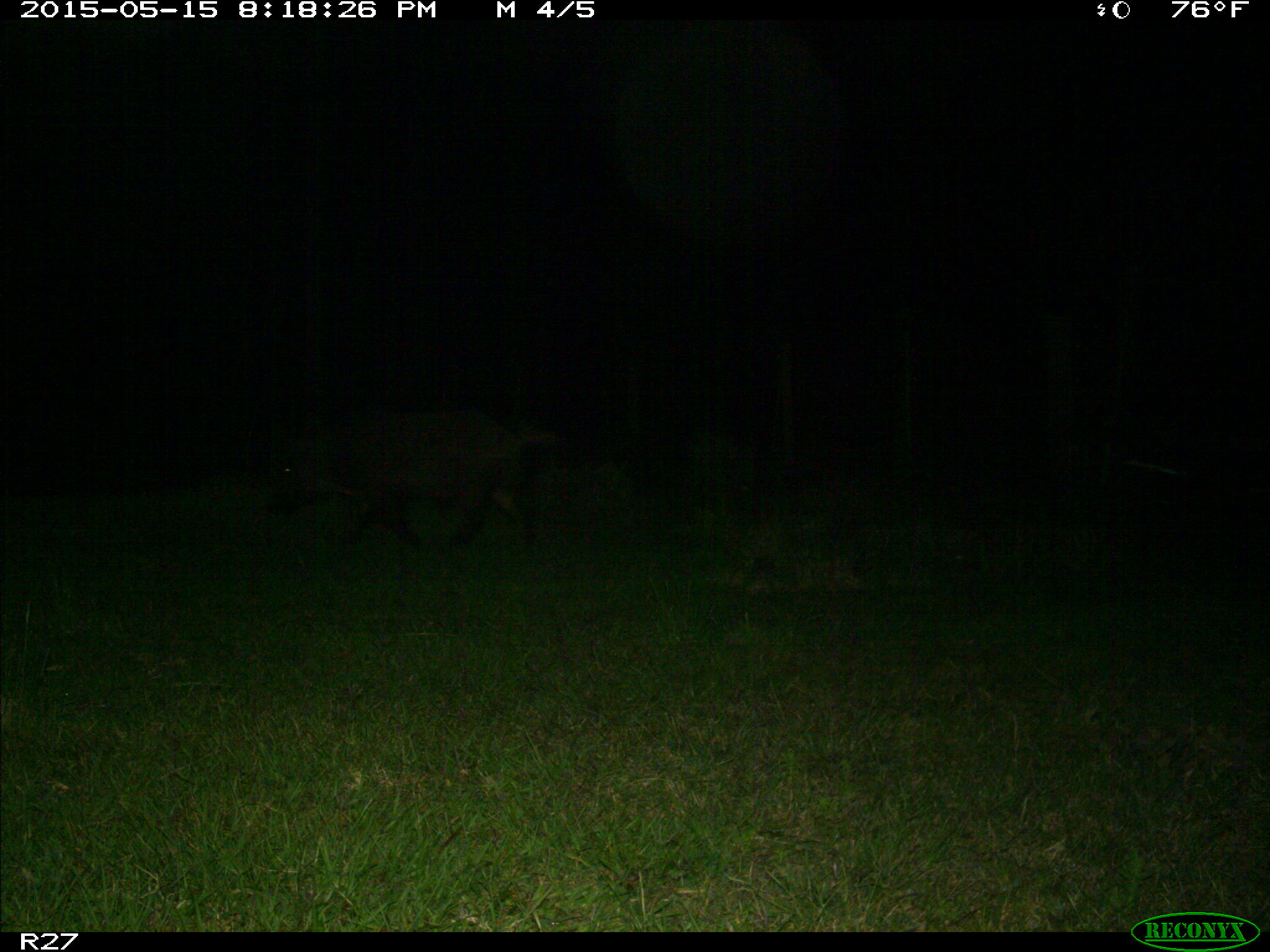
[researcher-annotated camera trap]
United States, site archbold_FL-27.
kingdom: Animalia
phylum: Chordata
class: Mammalia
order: Artiodactyla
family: Suidae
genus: Sus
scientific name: Sus scrofa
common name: wild boar